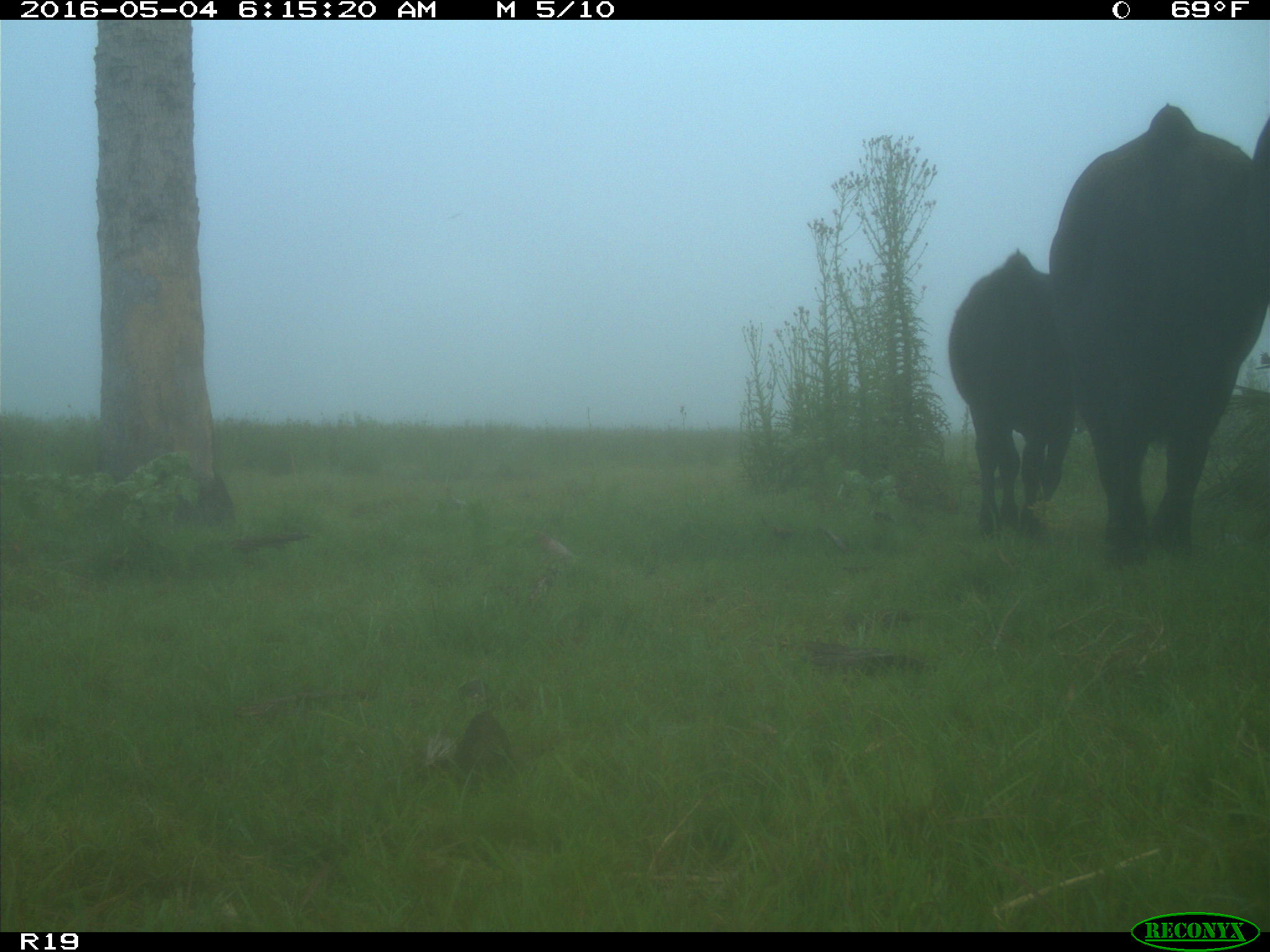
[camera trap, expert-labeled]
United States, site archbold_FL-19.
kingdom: Animalia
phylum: Chordata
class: Mammalia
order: Artiodactyla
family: Bovidae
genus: Bos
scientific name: Bos taurus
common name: domestic cow